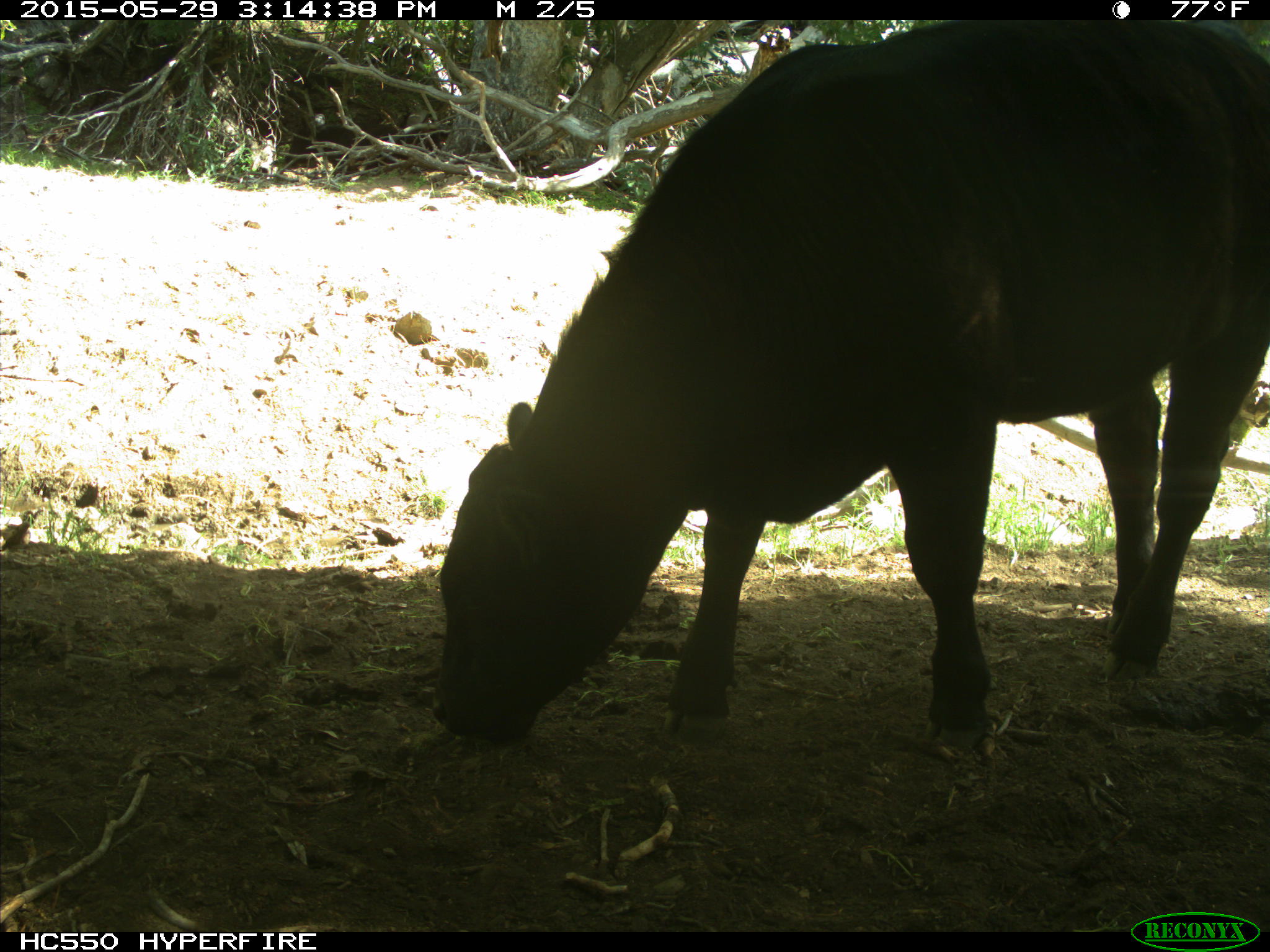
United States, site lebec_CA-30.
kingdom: Animalia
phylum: Chordata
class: Mammalia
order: Artiodactyla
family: Bovidae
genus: Bos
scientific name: Bos taurus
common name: domestic cow